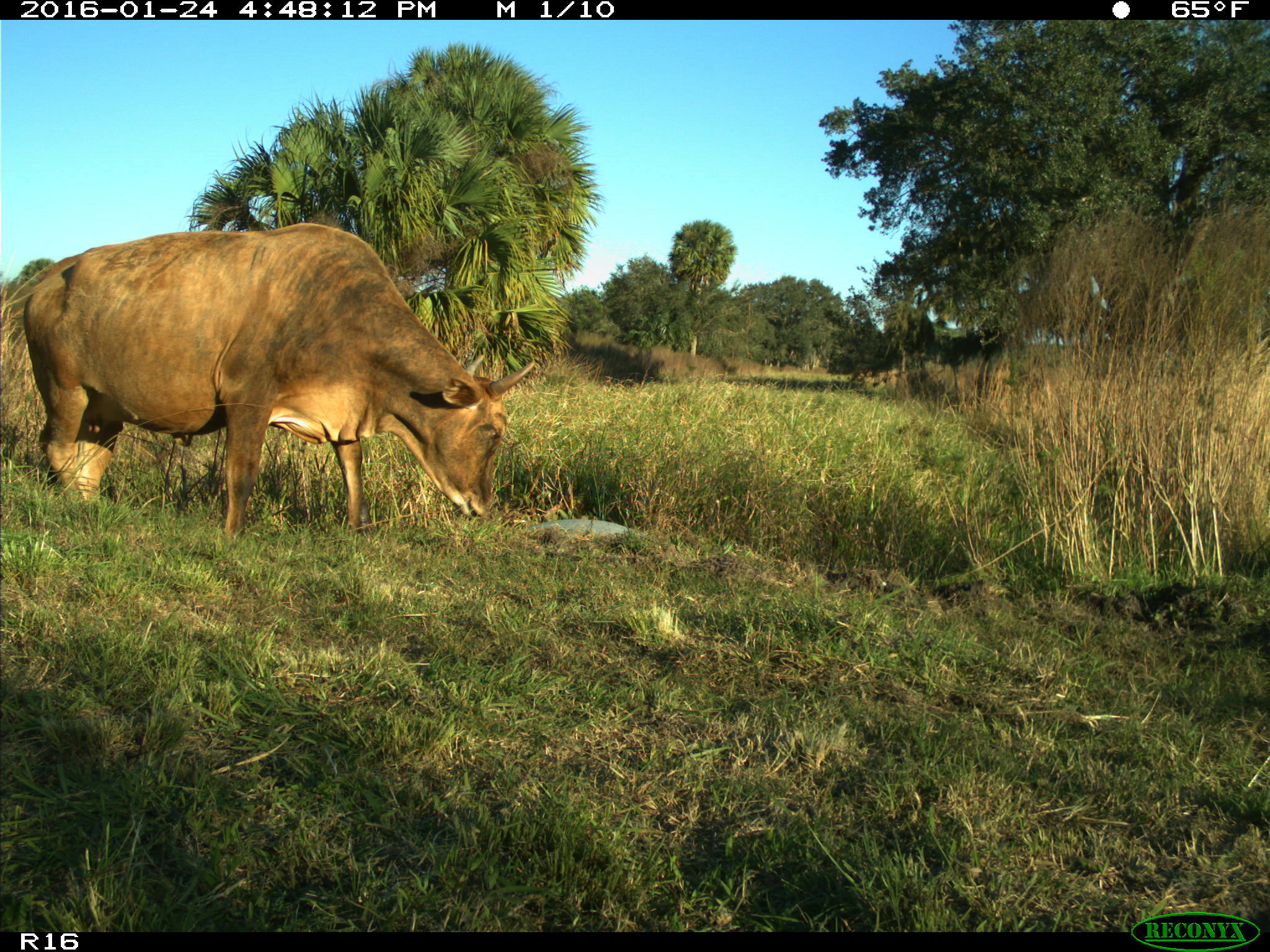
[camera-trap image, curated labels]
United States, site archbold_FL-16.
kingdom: Animalia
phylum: Chordata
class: Mammalia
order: Artiodactyla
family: Bovidae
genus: Bos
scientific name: Bos taurus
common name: domestic cow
Bos taurus (domestic cow).